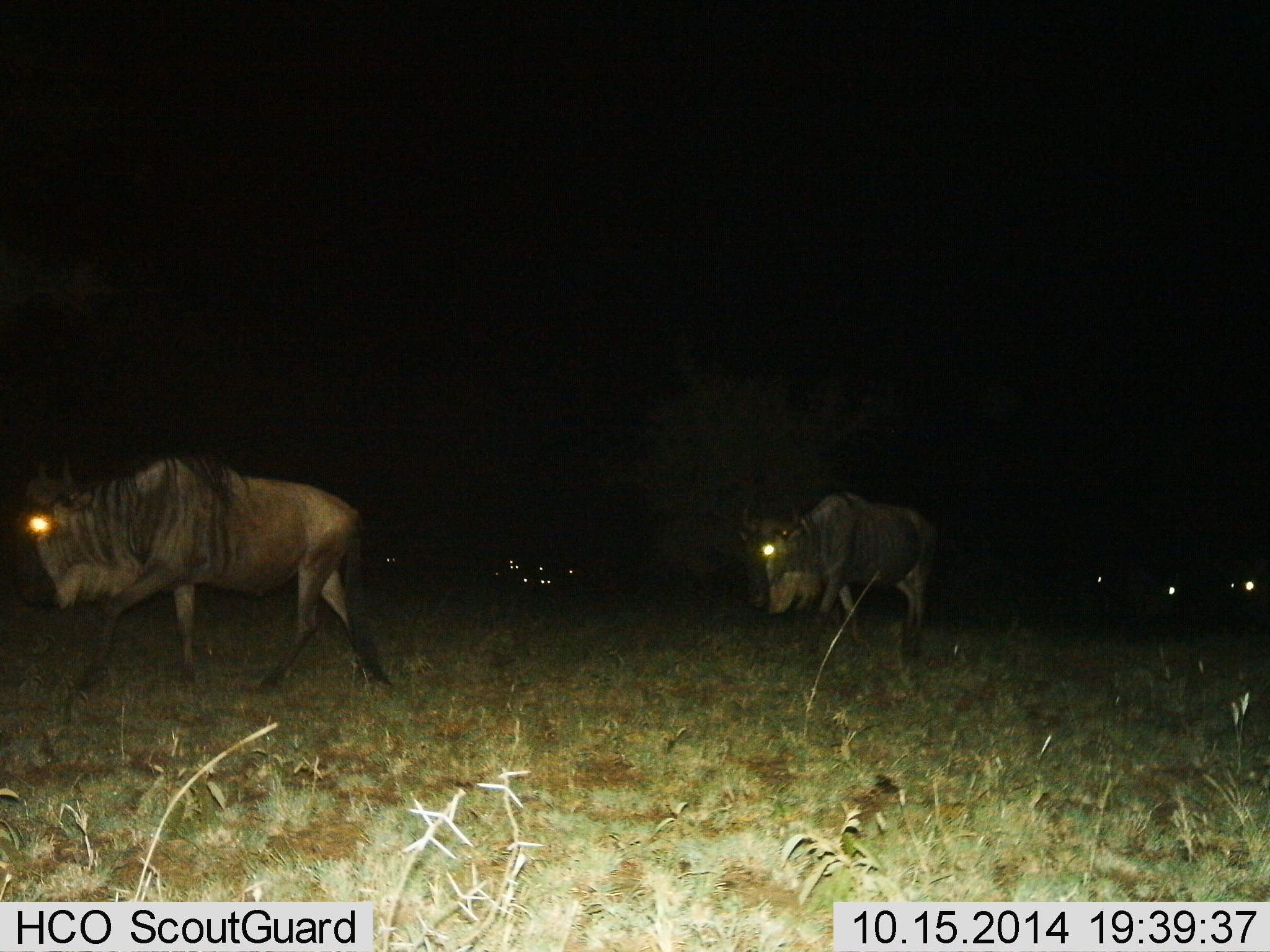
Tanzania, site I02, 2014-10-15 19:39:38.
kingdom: Animalia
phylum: Chordata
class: Mammalia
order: Artiodactyla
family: Bovidae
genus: Connochaetes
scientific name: Connochaetes taurinus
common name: blue wildebeest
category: wildebeest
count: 2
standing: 30%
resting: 0%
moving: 70%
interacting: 0%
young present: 0%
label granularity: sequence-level